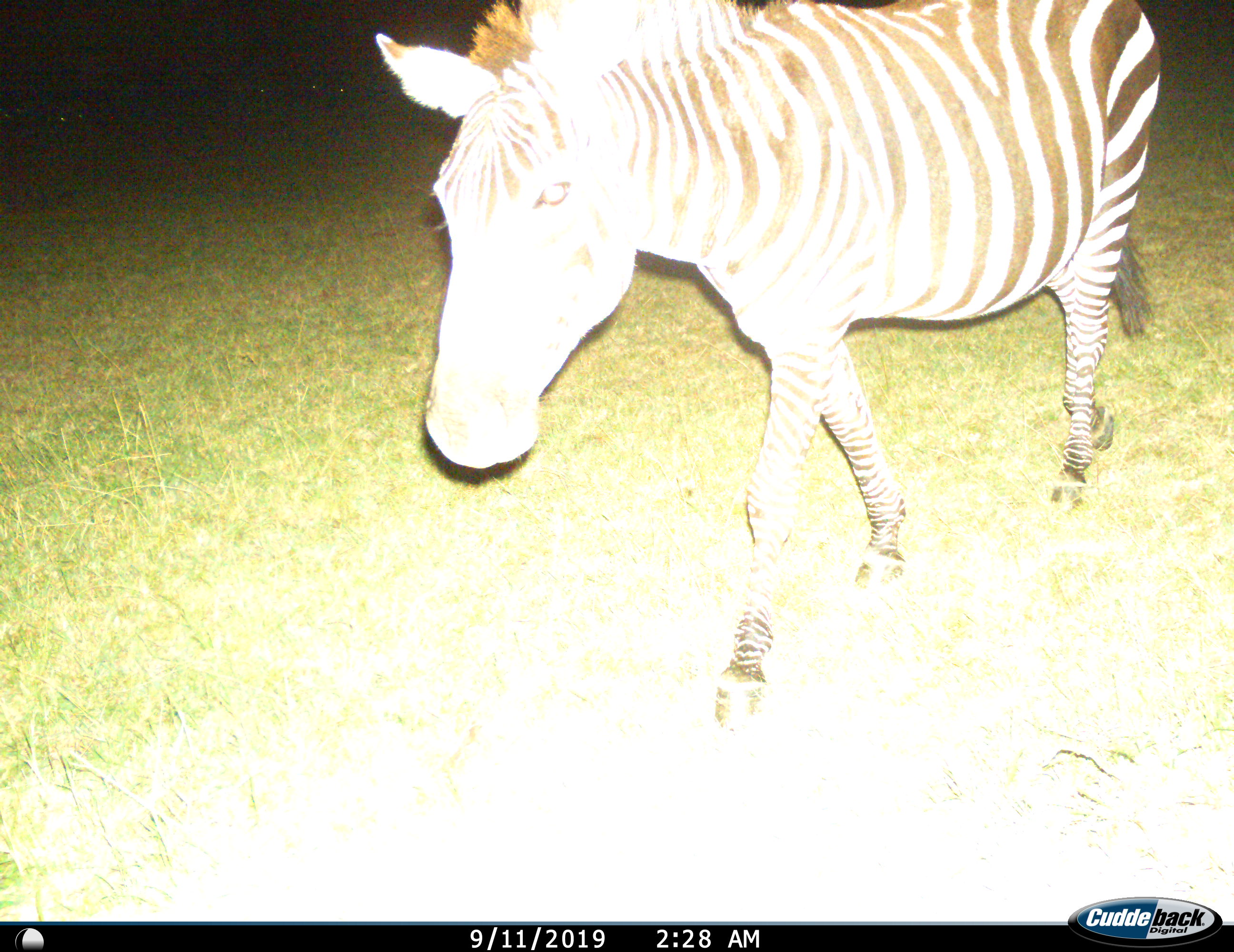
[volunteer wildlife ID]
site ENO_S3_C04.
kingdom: Animalia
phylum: Chordata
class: Mammalia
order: Perissodactyla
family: Equidae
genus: Equus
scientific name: Equus quagga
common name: plains zebra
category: zebraplains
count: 1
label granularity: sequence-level